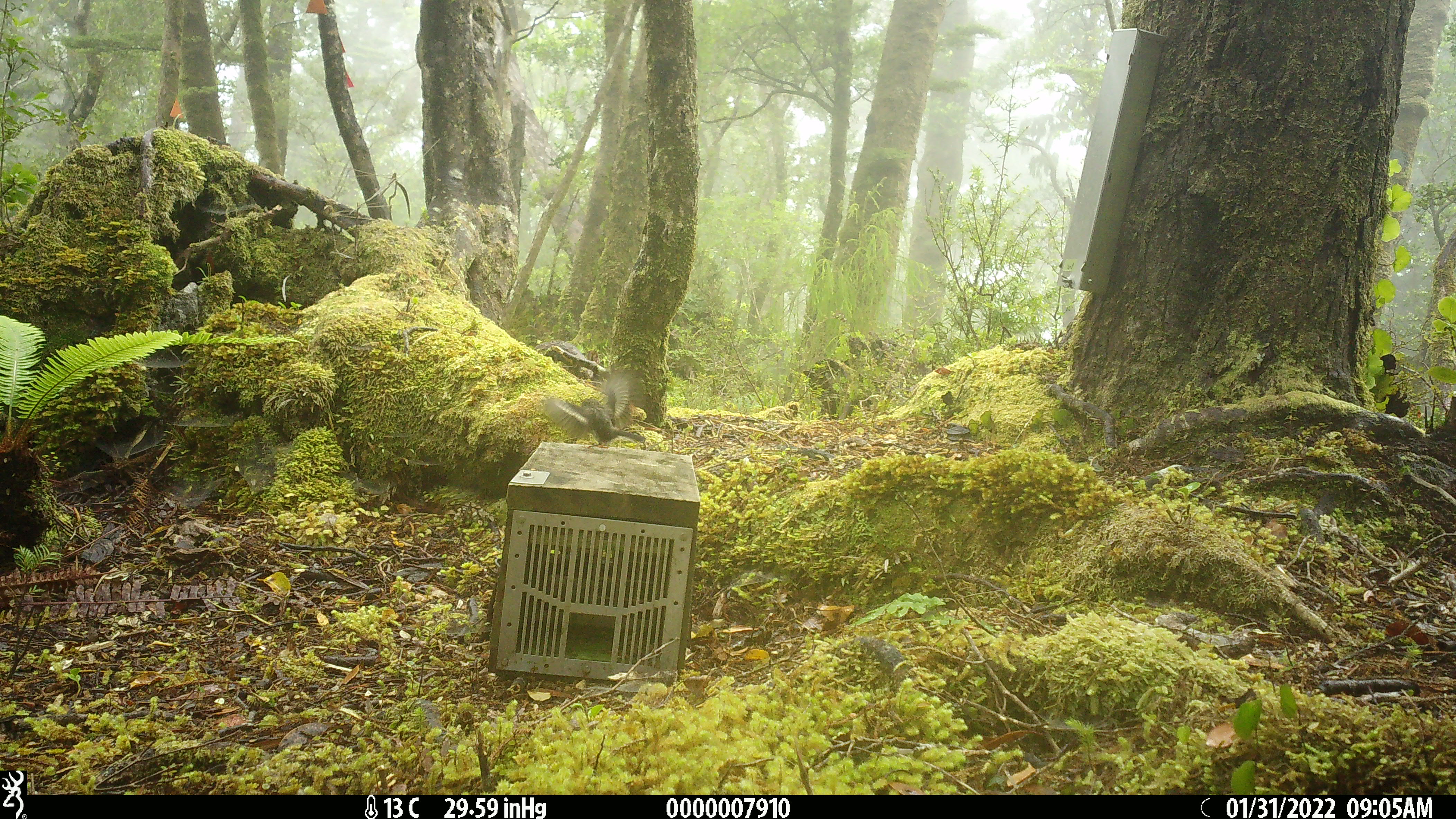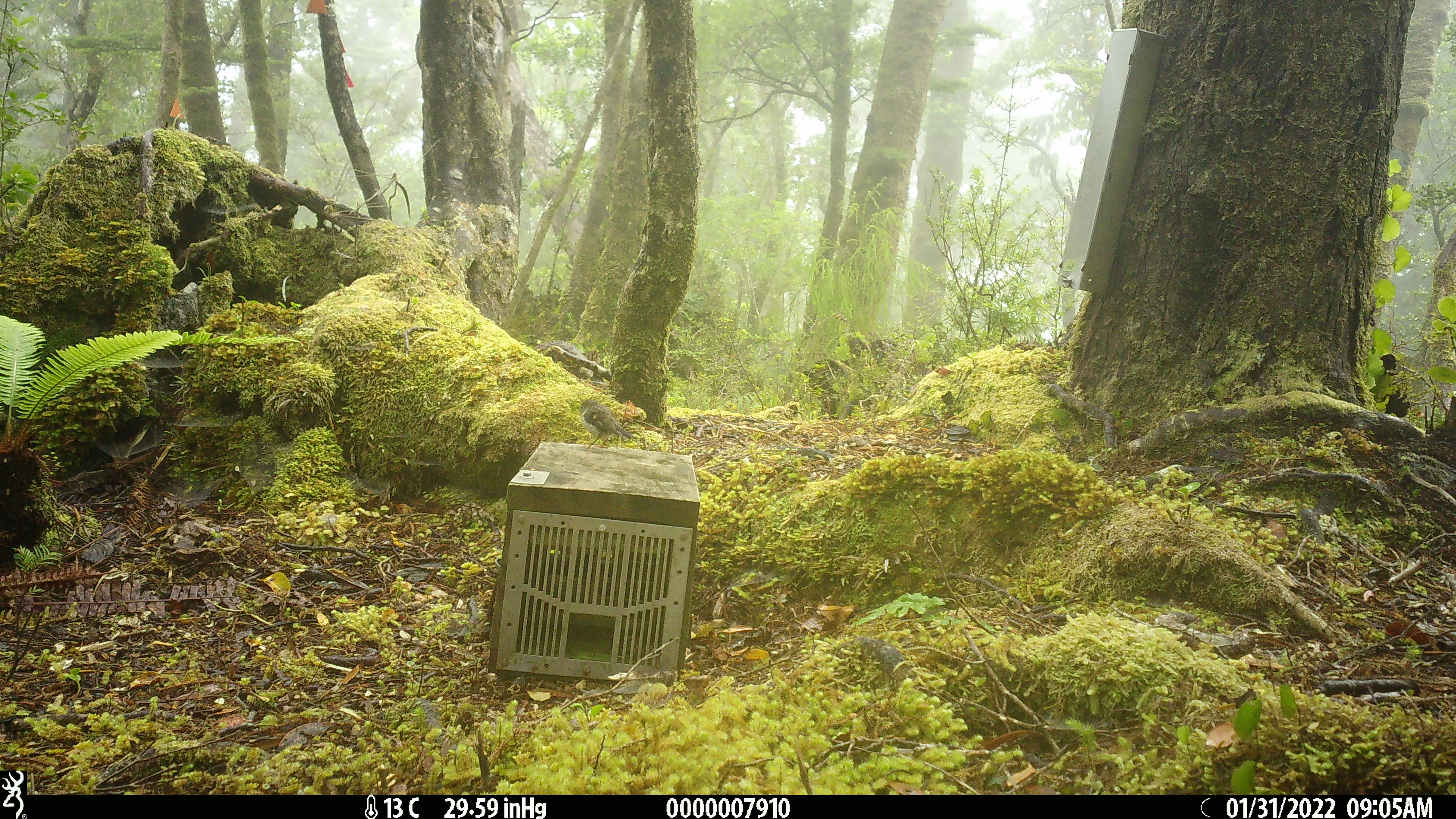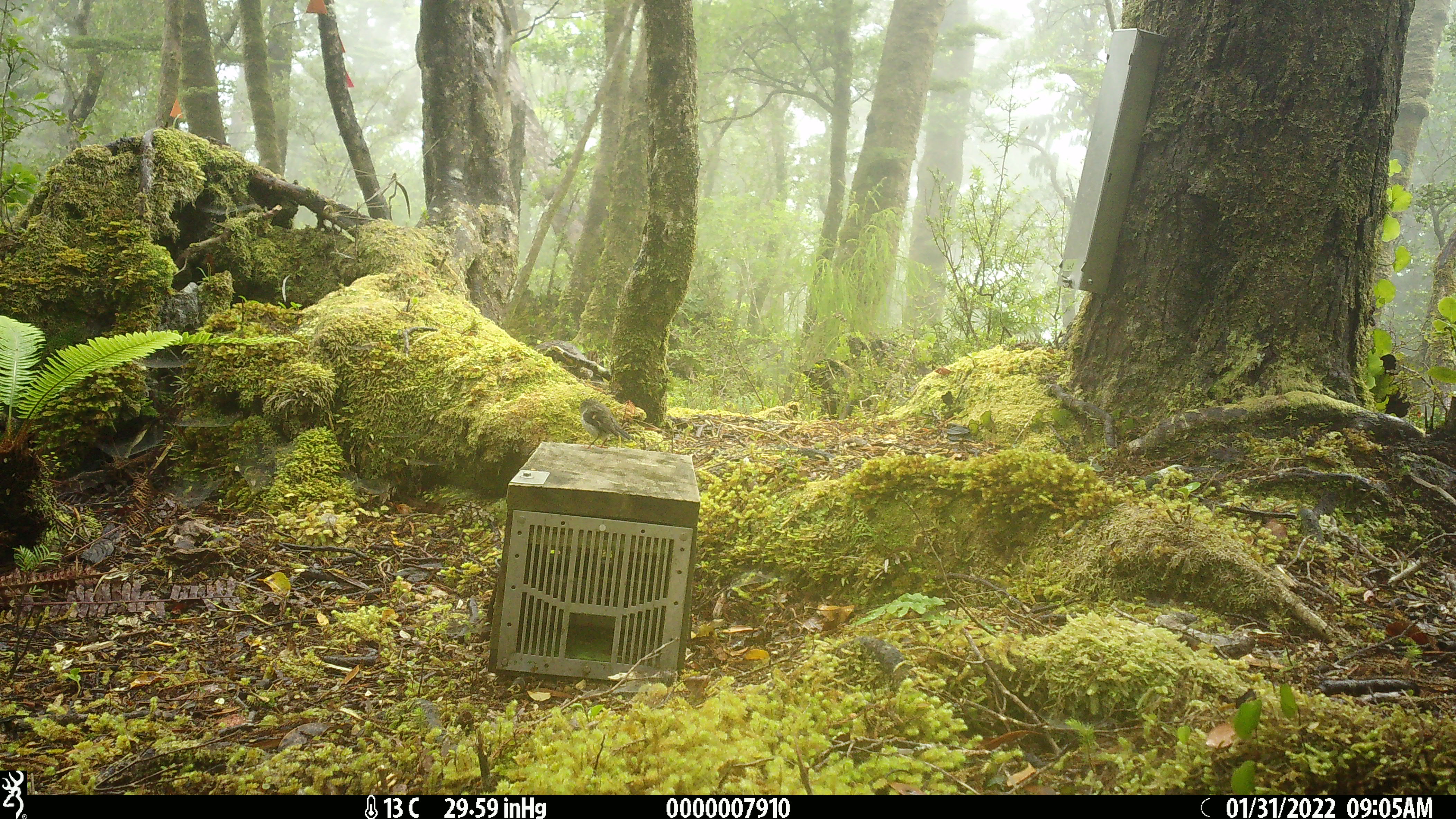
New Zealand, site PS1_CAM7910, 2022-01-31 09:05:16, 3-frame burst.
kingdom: Animalia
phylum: Chordata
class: Aves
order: Passeriformes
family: Petroicidae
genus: Petroica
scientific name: Petroica macrocephala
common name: tomtit